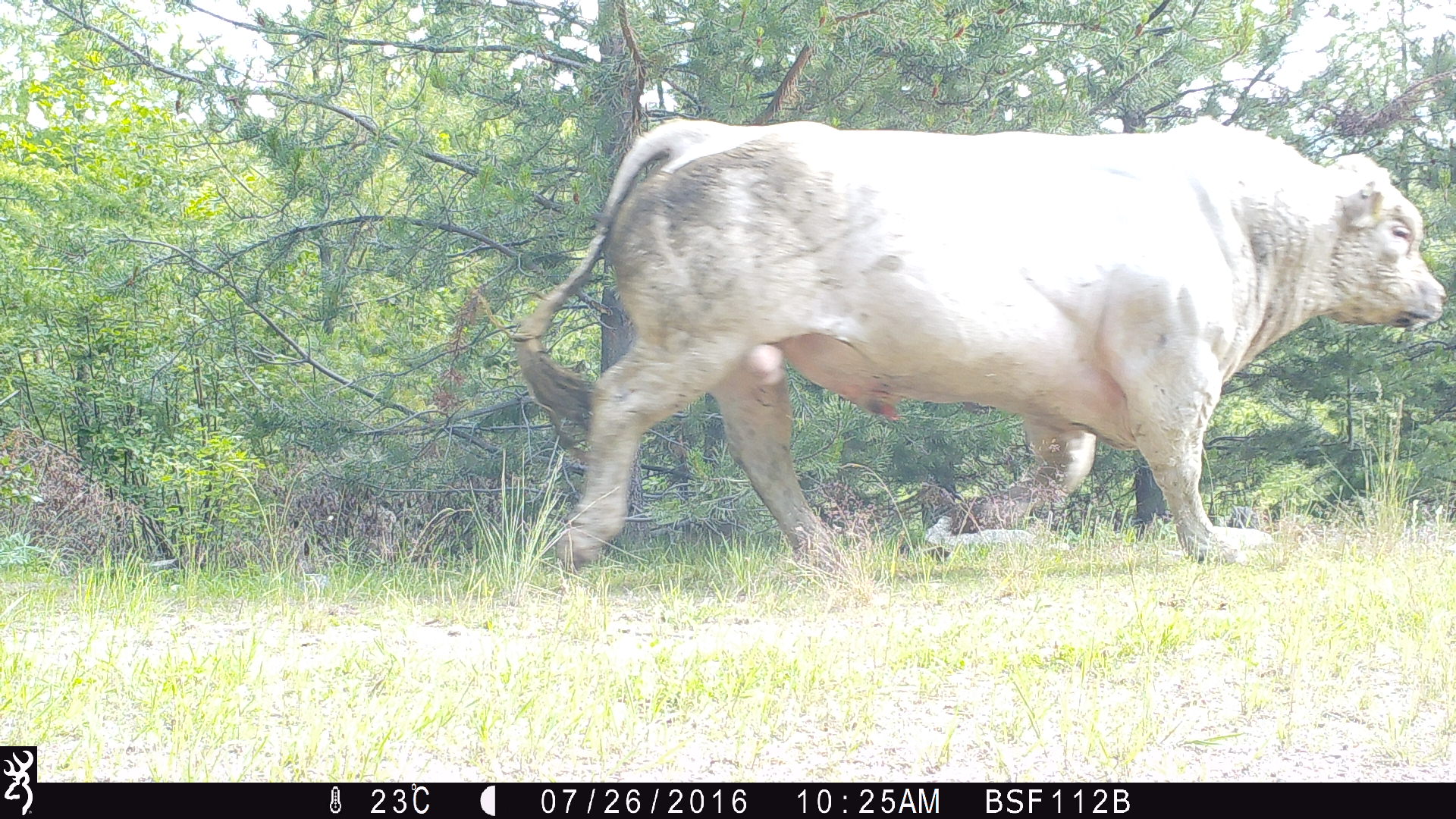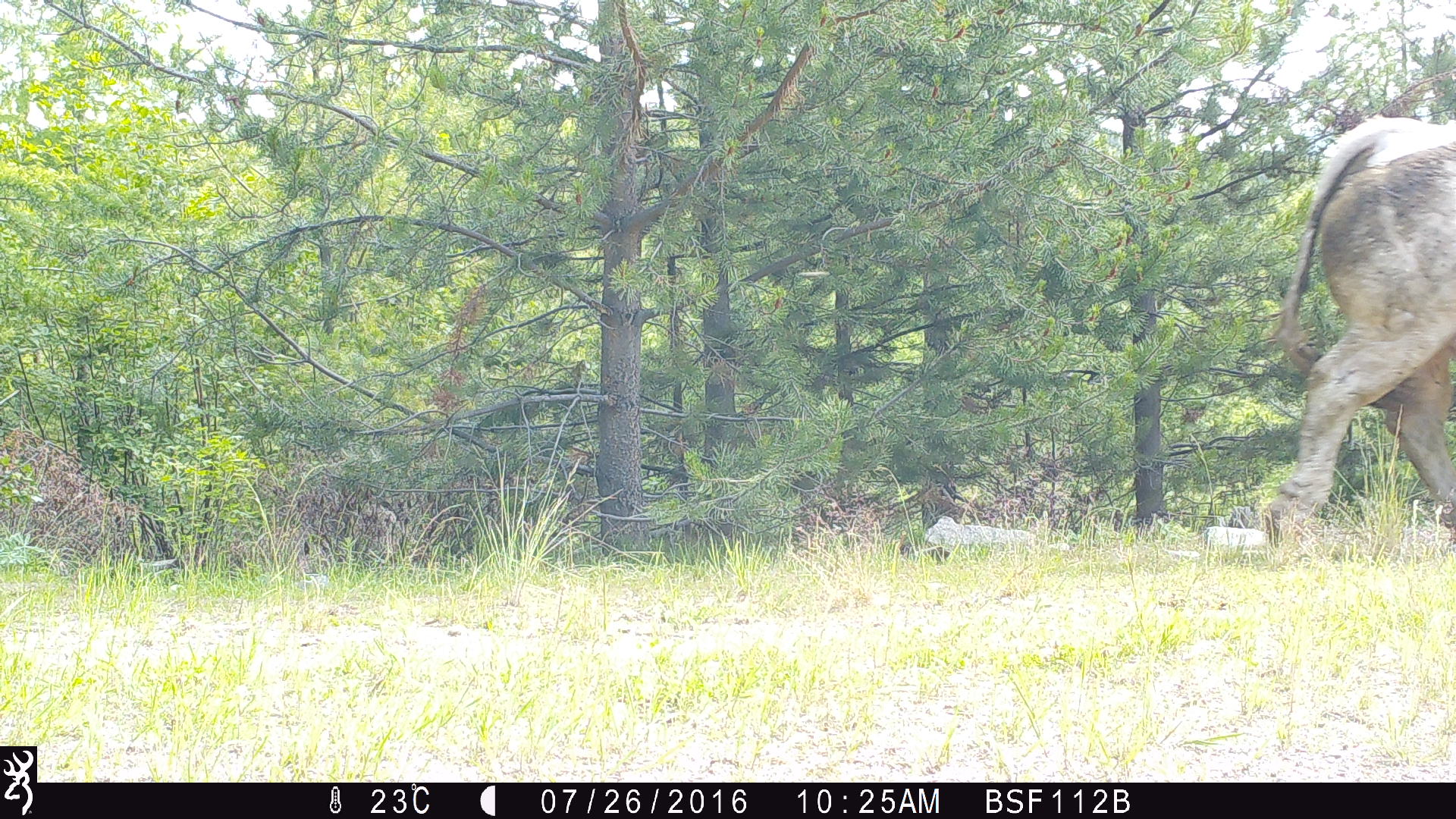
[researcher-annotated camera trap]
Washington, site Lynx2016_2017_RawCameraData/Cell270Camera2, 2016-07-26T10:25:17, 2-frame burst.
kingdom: Animalia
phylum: Chordata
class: Mammalia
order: Artiodactyla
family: Bovidae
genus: Bos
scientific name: Bos taurus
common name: domestic cattle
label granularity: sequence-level